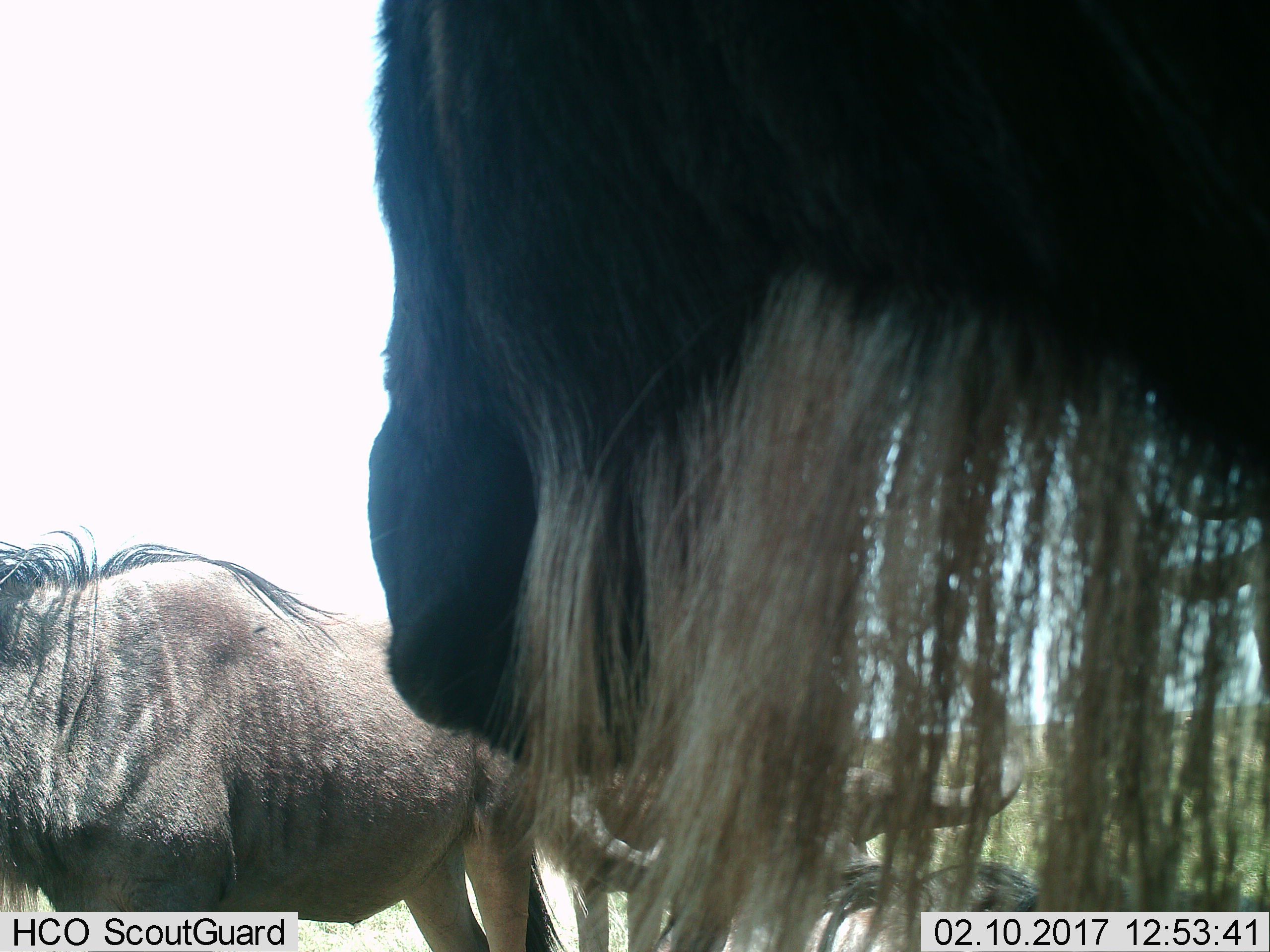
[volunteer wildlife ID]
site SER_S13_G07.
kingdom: Animalia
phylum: Chordata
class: Mammalia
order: Artiodactyla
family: Bovidae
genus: Connochaetes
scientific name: Connochaetes taurinus taurinus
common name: blue wildebeest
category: wildebeestblue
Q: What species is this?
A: Wildebeestblue (blue wildebeest) (Connochaetes taurinus taurinus).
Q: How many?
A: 3.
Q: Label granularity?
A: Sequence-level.